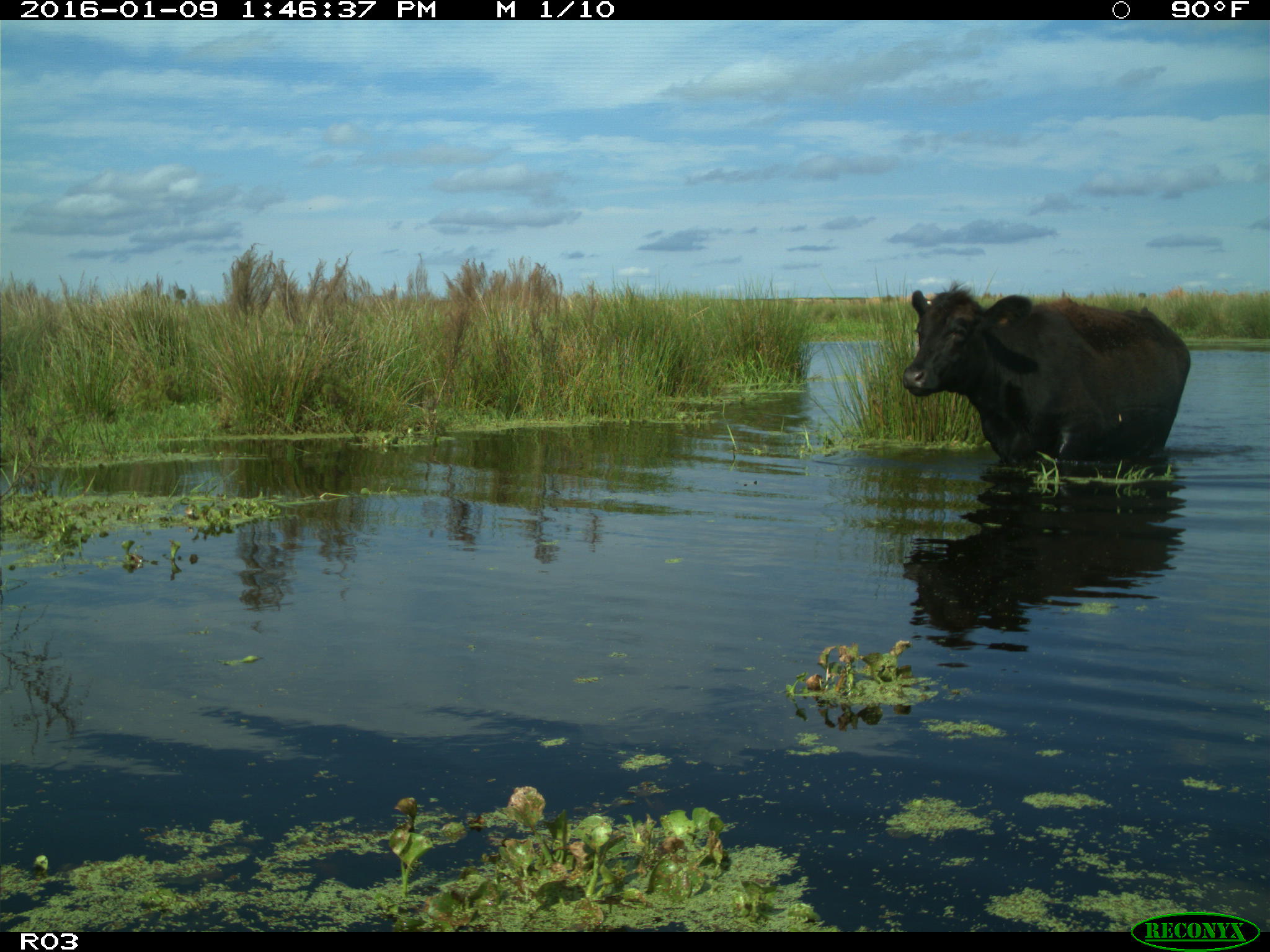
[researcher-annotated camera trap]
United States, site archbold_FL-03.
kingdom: Animalia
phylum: Chordata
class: Mammalia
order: Artiodactyla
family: Bovidae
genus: Bos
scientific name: Bos taurus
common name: domestic cow